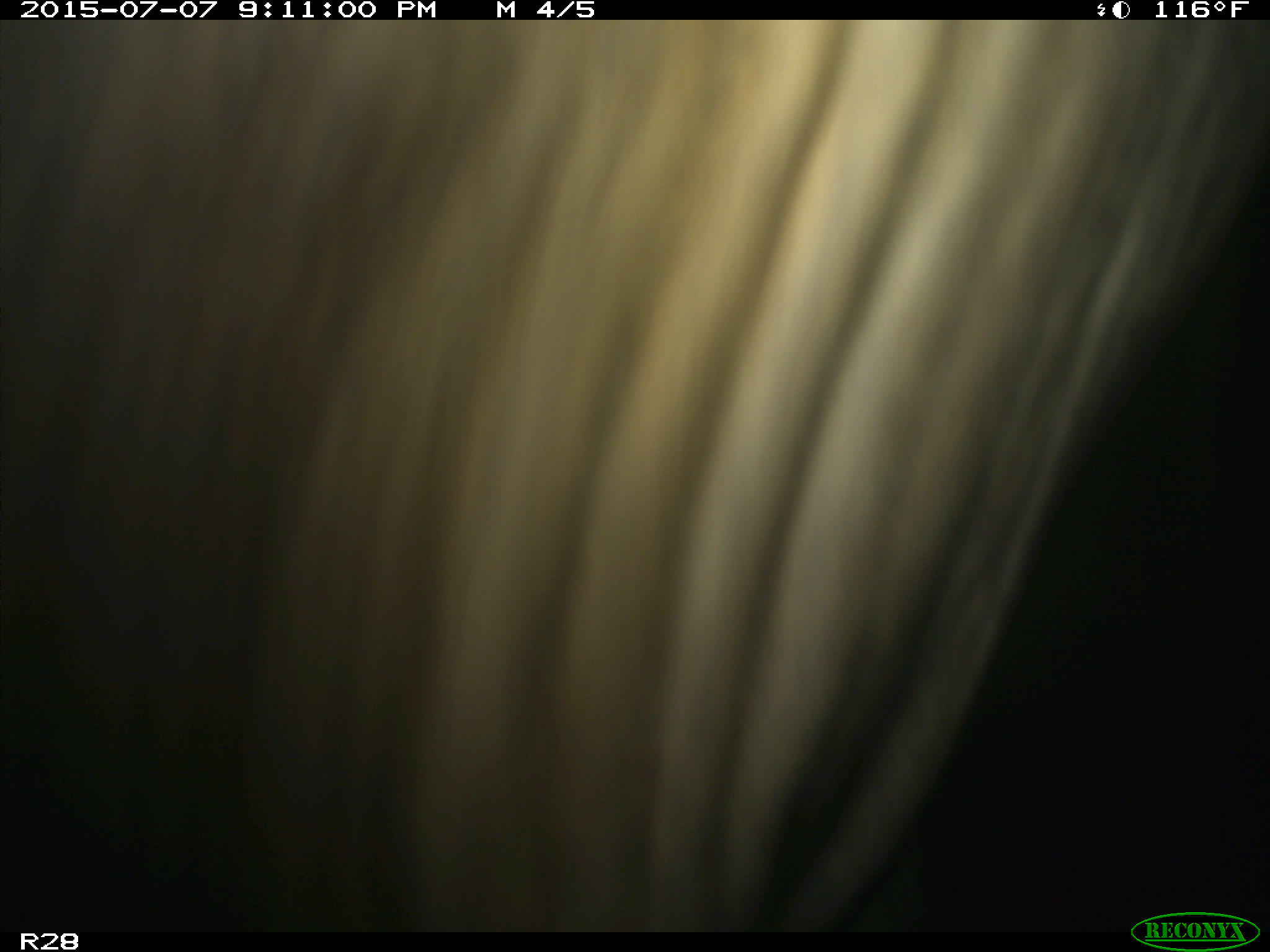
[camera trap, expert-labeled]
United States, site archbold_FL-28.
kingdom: Animalia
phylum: Chordata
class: Mammalia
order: Artiodactyla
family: Bovidae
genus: Bos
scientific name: Bos taurus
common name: domestic cow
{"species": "Bos taurus (domestic cow)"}